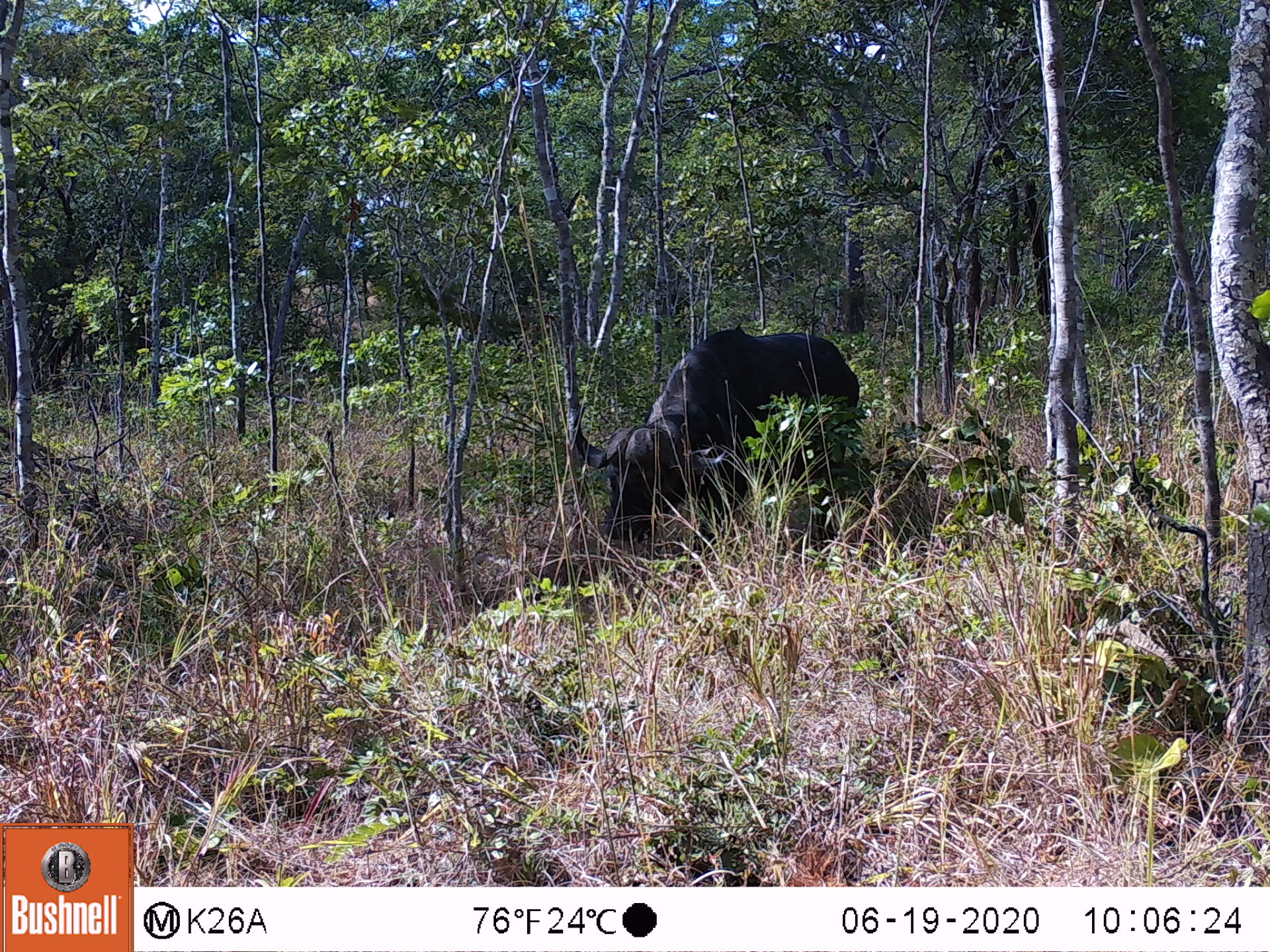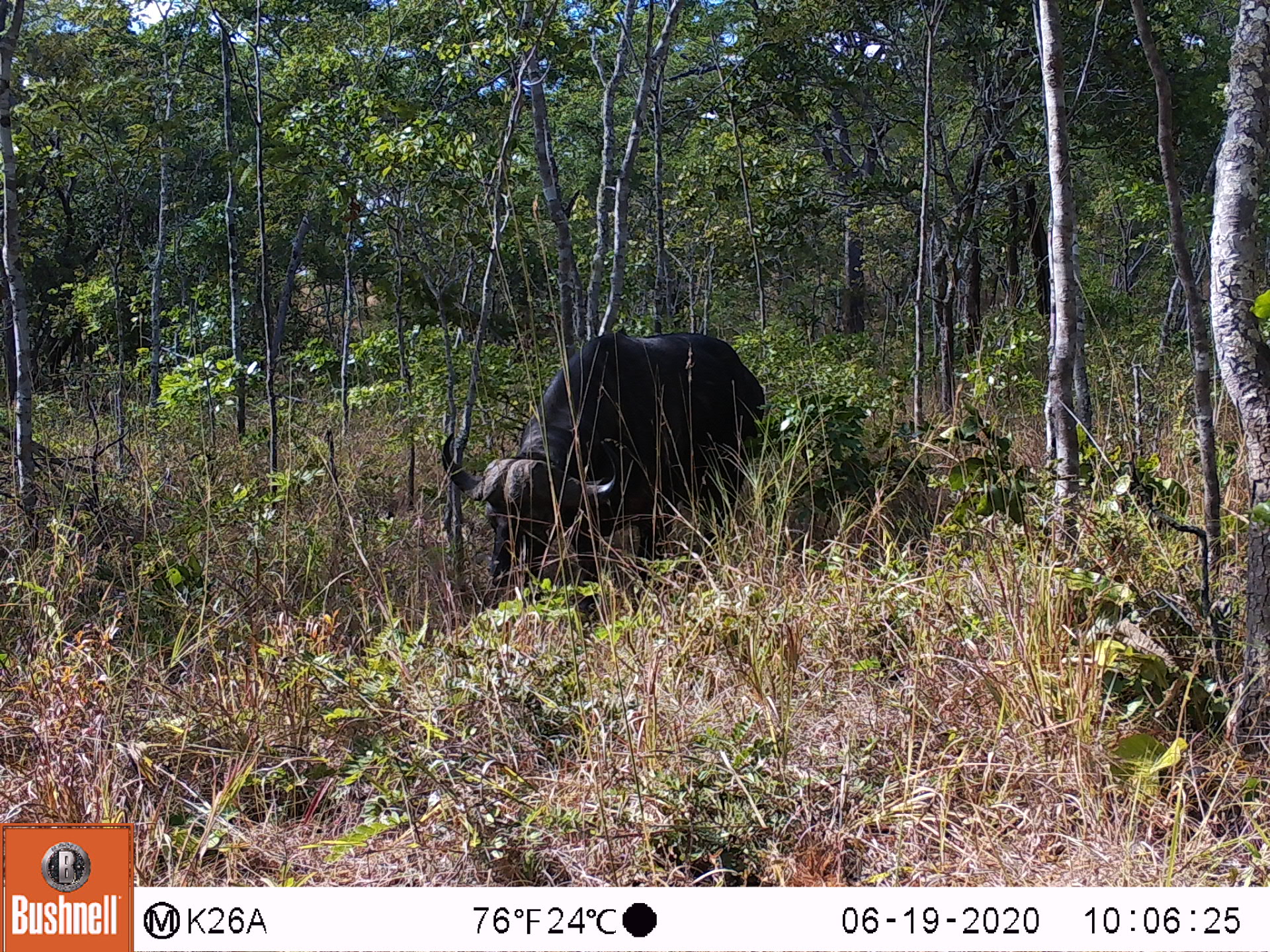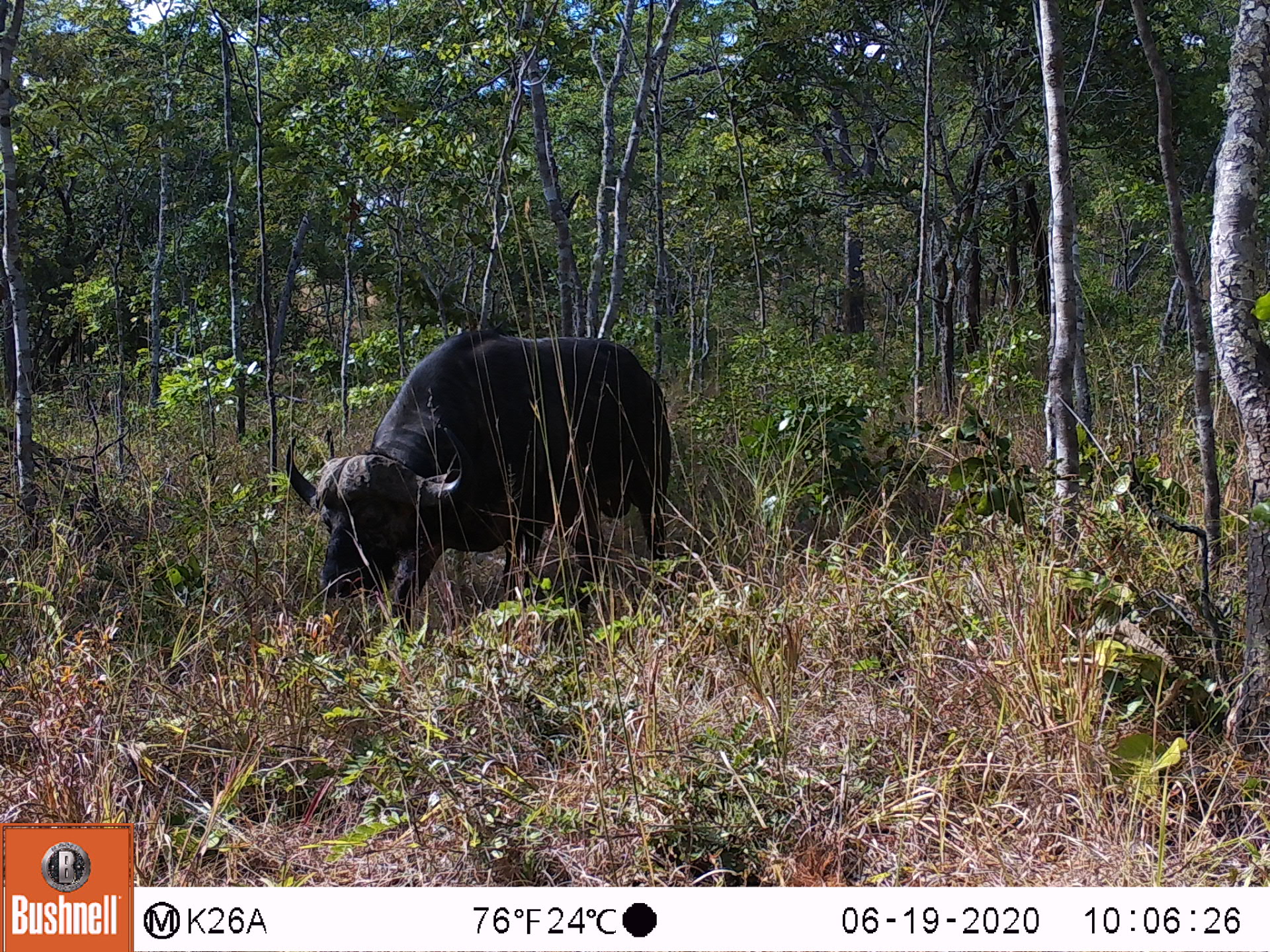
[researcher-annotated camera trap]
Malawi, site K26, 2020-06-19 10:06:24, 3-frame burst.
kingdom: Animalia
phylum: Chordata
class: Mammalia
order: Artiodactyla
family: Bovidae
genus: Syncerus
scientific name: Syncerus caffer caffer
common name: cape buffalo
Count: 1.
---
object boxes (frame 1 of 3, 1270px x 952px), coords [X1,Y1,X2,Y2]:
cape buffalo: [568,320,868,566]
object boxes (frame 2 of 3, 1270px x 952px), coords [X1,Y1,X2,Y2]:
cape buffalo: [437,320,771,619]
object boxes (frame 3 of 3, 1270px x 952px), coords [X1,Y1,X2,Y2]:
cape buffalo: [276,316,681,647]